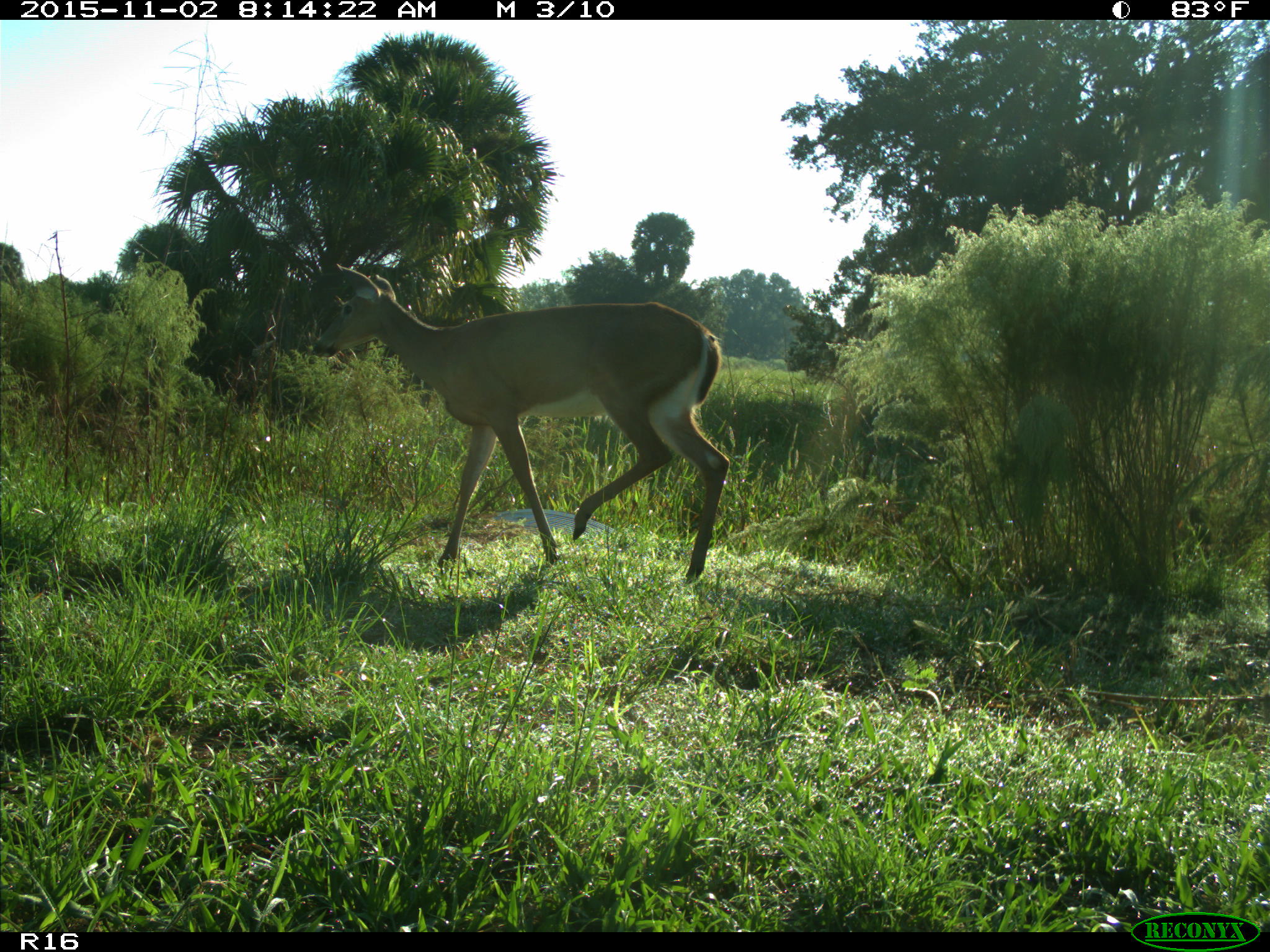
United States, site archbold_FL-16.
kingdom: Animalia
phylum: Chordata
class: Mammalia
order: Artiodactyla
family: Cervidae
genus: Odocoileus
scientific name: Odocoileus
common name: deer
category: unidentified deer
Unidentified deer (deer) (Odocoileus).